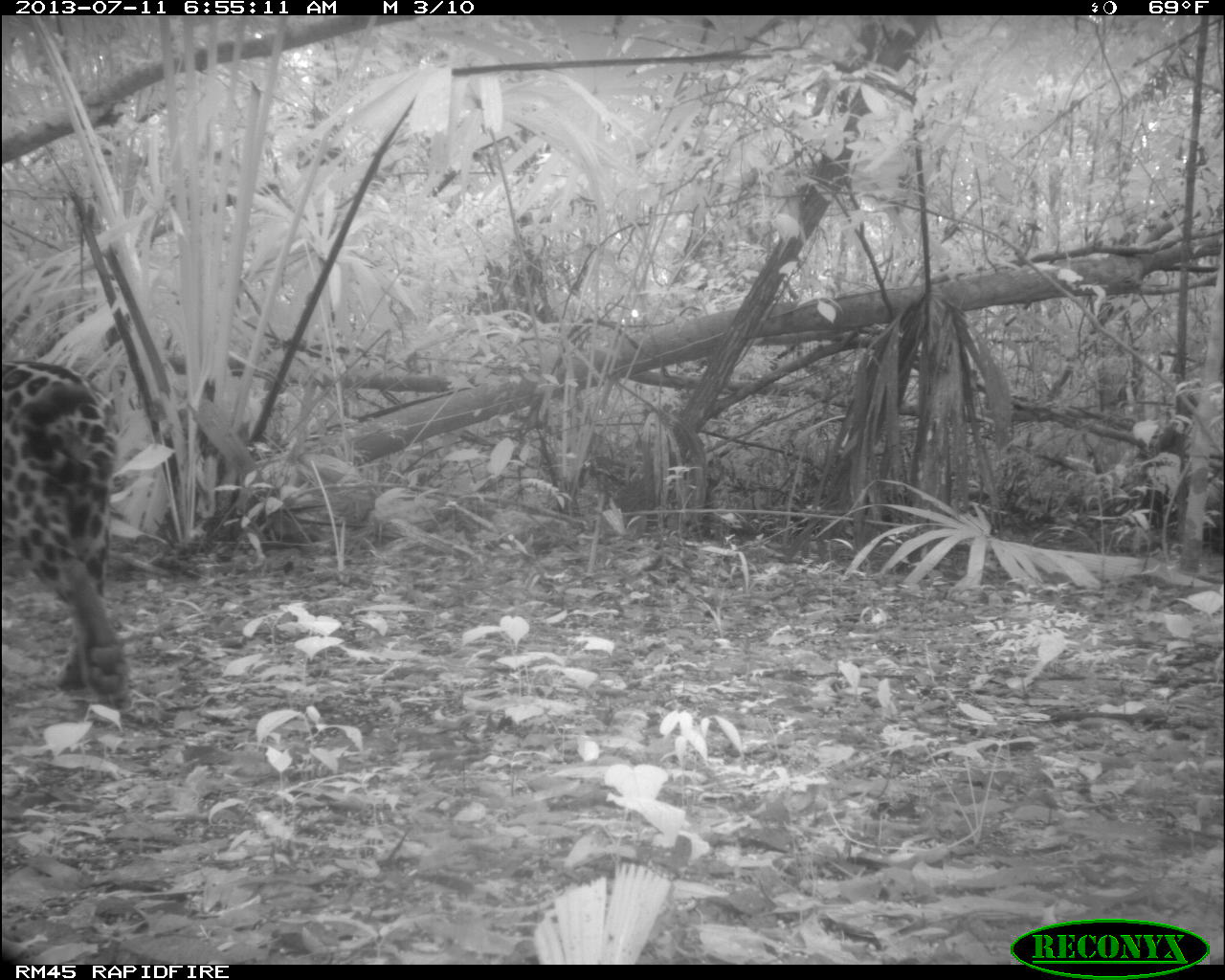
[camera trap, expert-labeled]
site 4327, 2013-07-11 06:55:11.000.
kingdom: Animalia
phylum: Chordata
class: Mammalia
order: Carnivora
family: Felidae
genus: Panthera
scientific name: Panthera onca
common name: jaguar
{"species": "Panthera onca (jaguar)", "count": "1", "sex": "male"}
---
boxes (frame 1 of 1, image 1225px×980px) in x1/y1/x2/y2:
panthera onca: 1/360/131/692